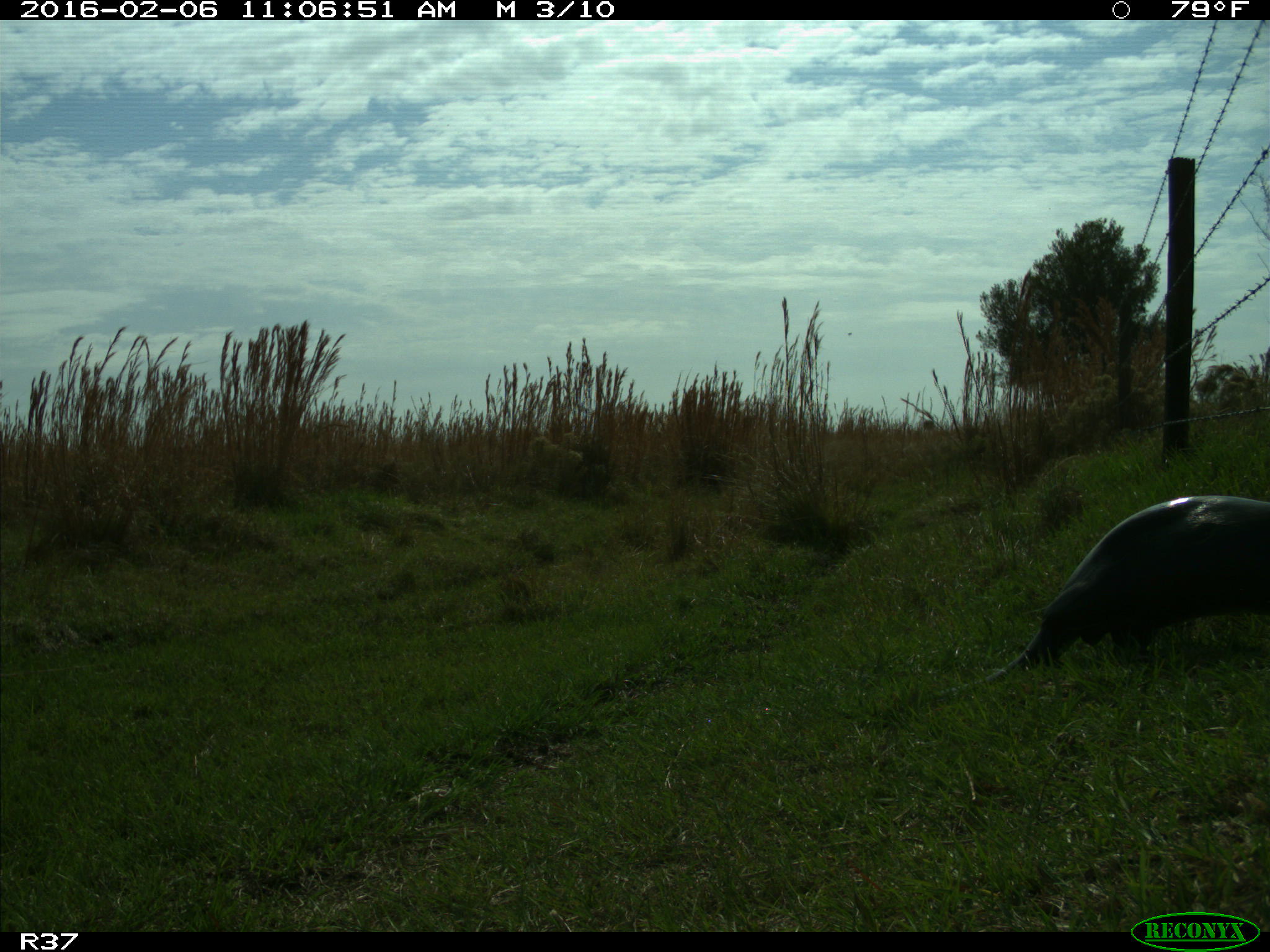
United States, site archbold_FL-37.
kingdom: Animalia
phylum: Chordata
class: Mammalia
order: Carnivora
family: Mustelidae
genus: Lontra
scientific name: Lontra canadensis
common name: north american river otter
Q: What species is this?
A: Lontra canadensis (north american river otter).